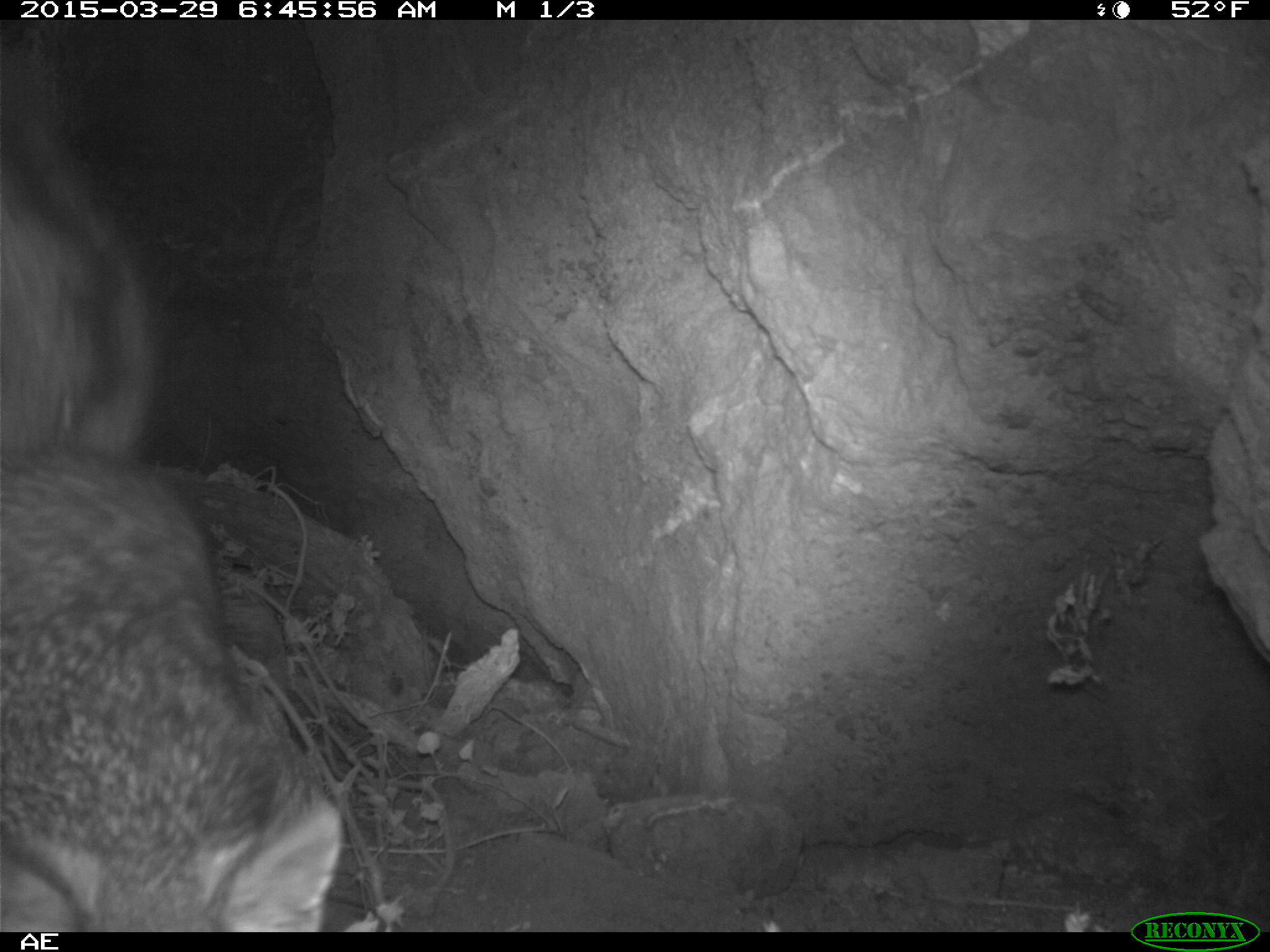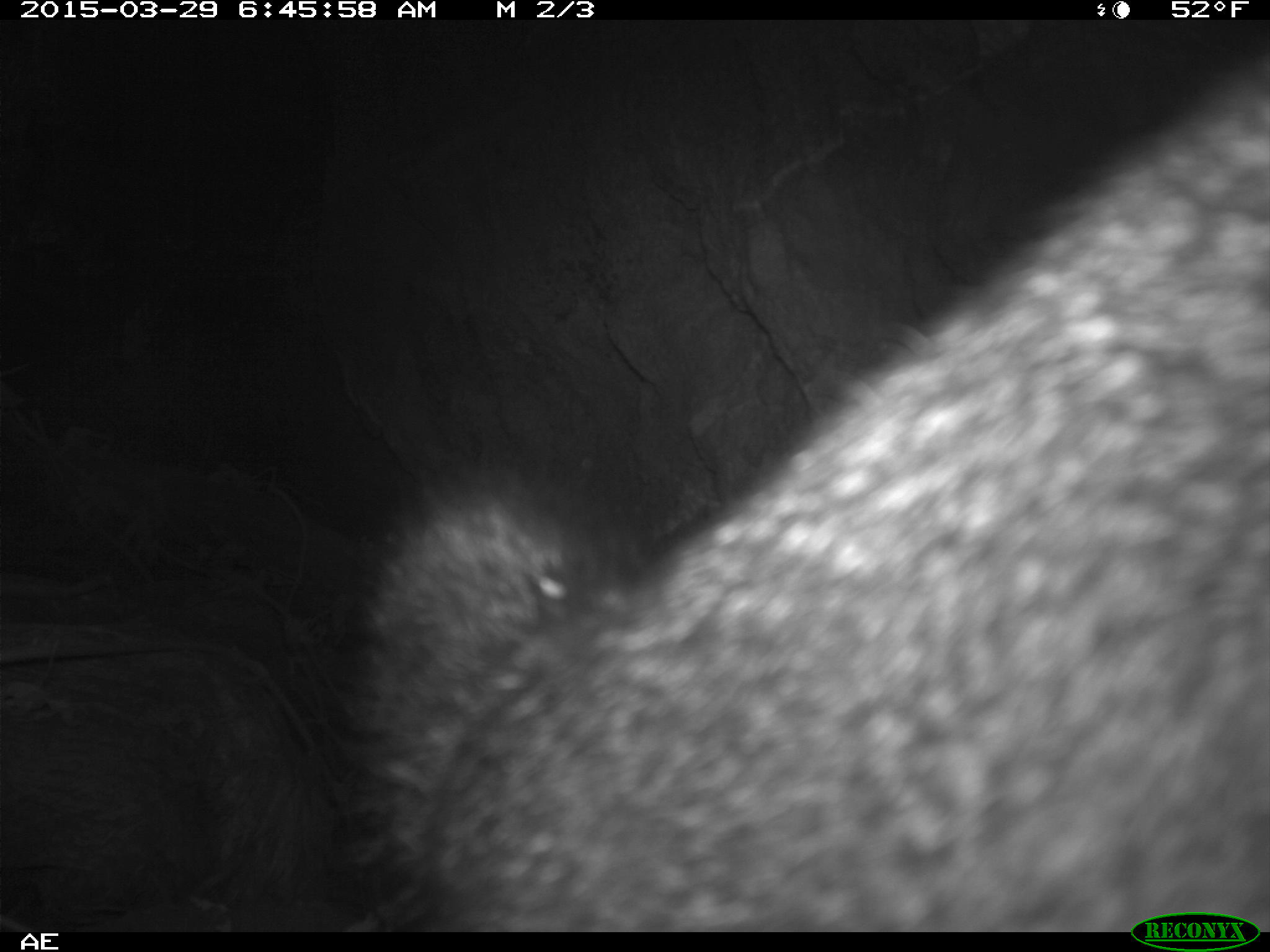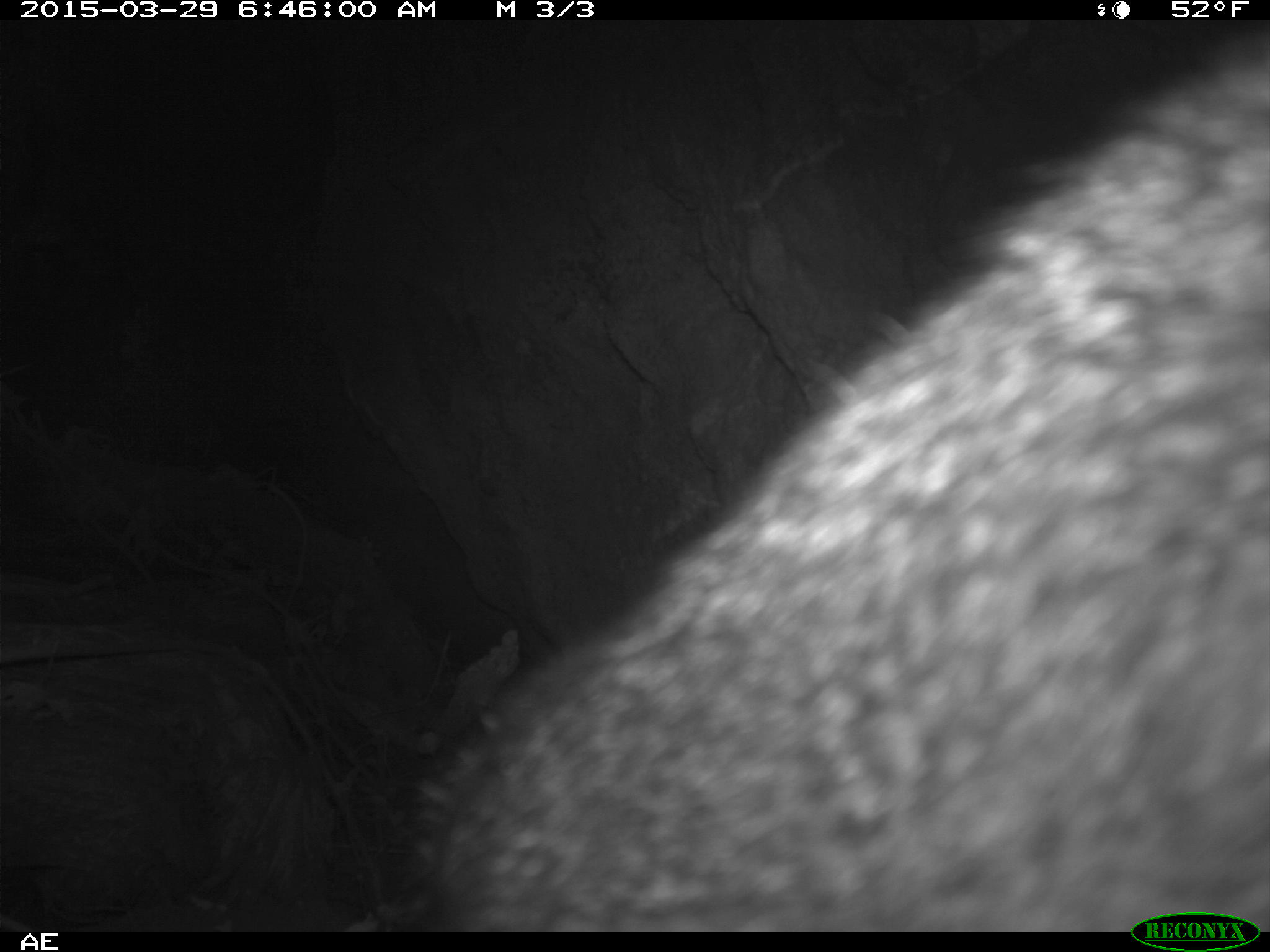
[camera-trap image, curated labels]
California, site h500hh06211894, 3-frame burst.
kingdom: Animalia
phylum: Chordata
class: Mammalia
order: Carnivora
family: Canidae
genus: Urocyon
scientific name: Urocyon littoralis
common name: island fox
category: fox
Fox (island fox) (Urocyon littoralis).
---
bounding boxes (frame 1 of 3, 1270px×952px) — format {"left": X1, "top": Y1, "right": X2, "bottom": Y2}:
fox: {"left": 0, "top": 20, "right": 342, "bottom": 933}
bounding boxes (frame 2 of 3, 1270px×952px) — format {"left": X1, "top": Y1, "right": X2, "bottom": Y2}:
fox: {"left": 348, "top": 68, "right": 1268, "bottom": 931}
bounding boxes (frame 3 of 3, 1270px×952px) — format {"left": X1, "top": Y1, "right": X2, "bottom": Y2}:
fox: {"left": 402, "top": 19, "right": 1269, "bottom": 930}